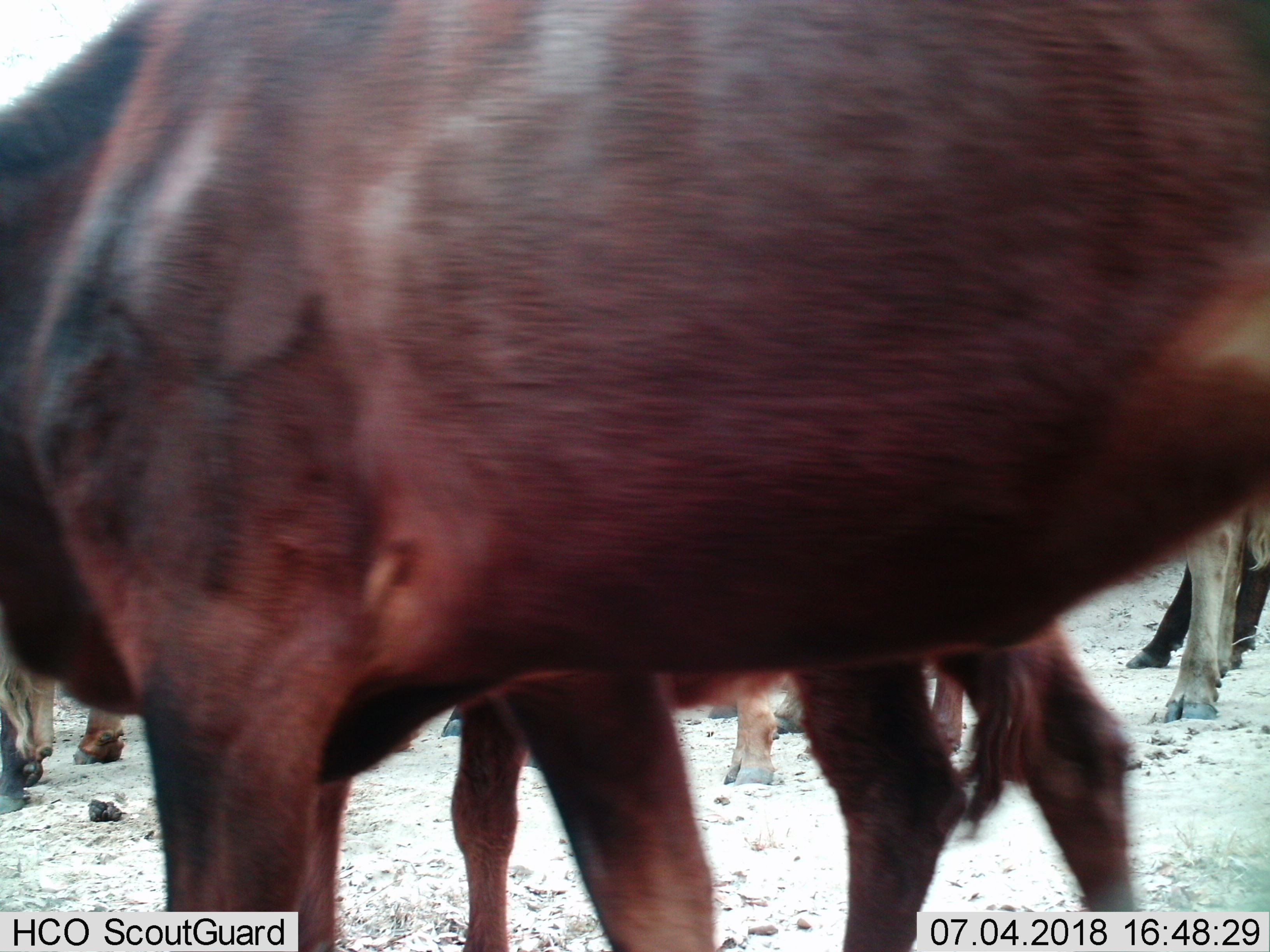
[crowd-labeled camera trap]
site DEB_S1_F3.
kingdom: Animalia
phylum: Chordata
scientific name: Vertebrata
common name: domestic animal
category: domesticanimal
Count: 6.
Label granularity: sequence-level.